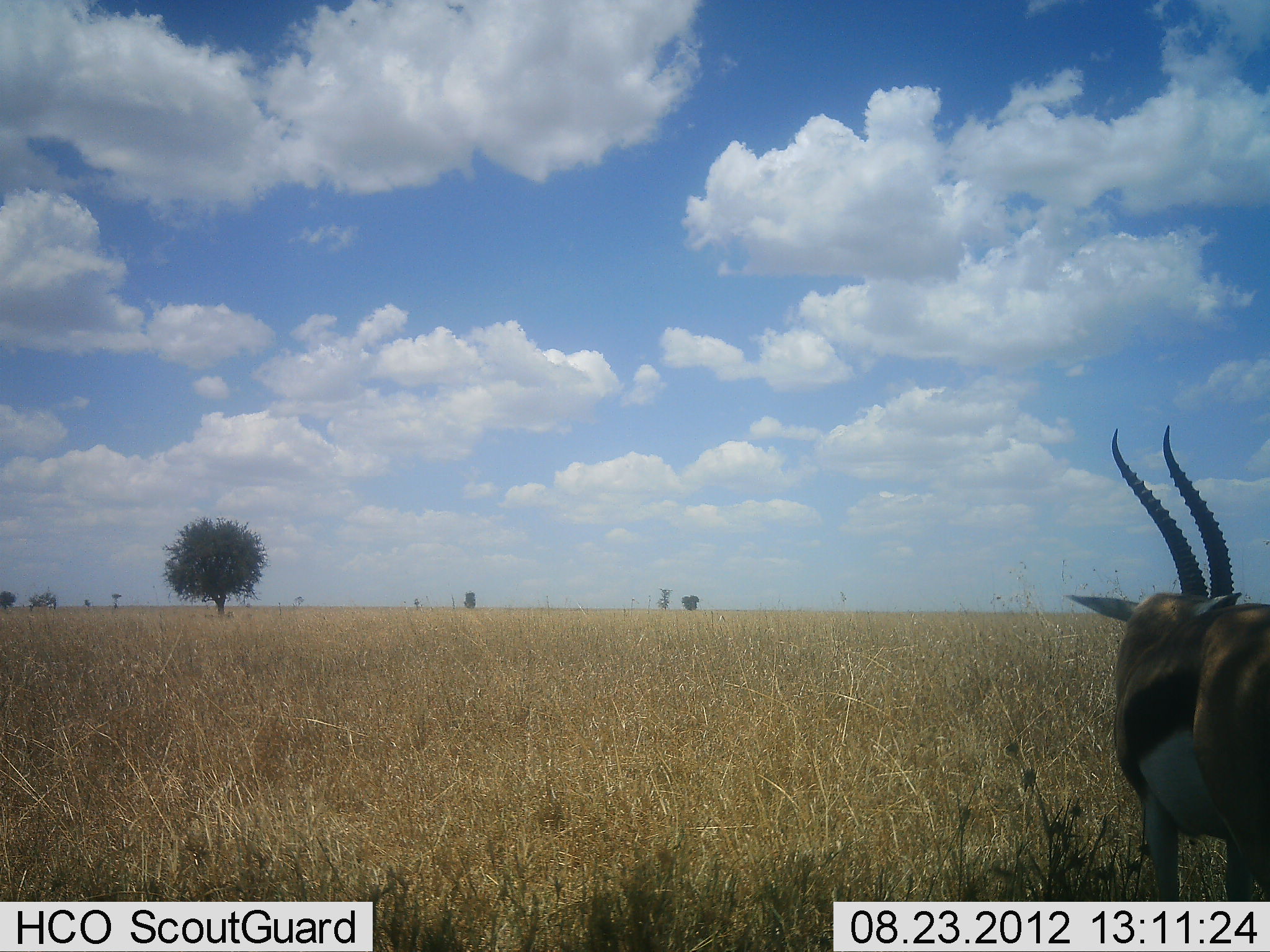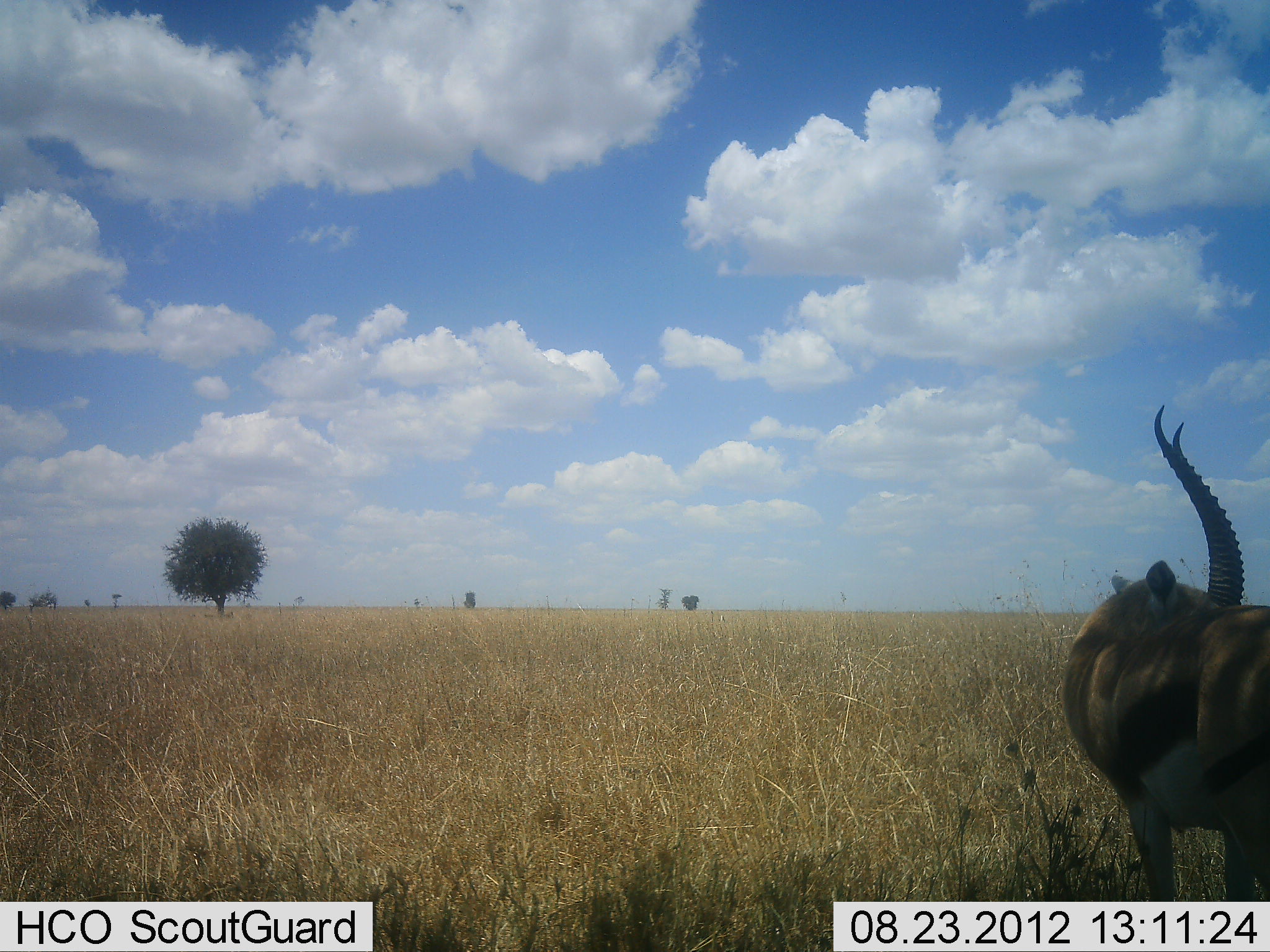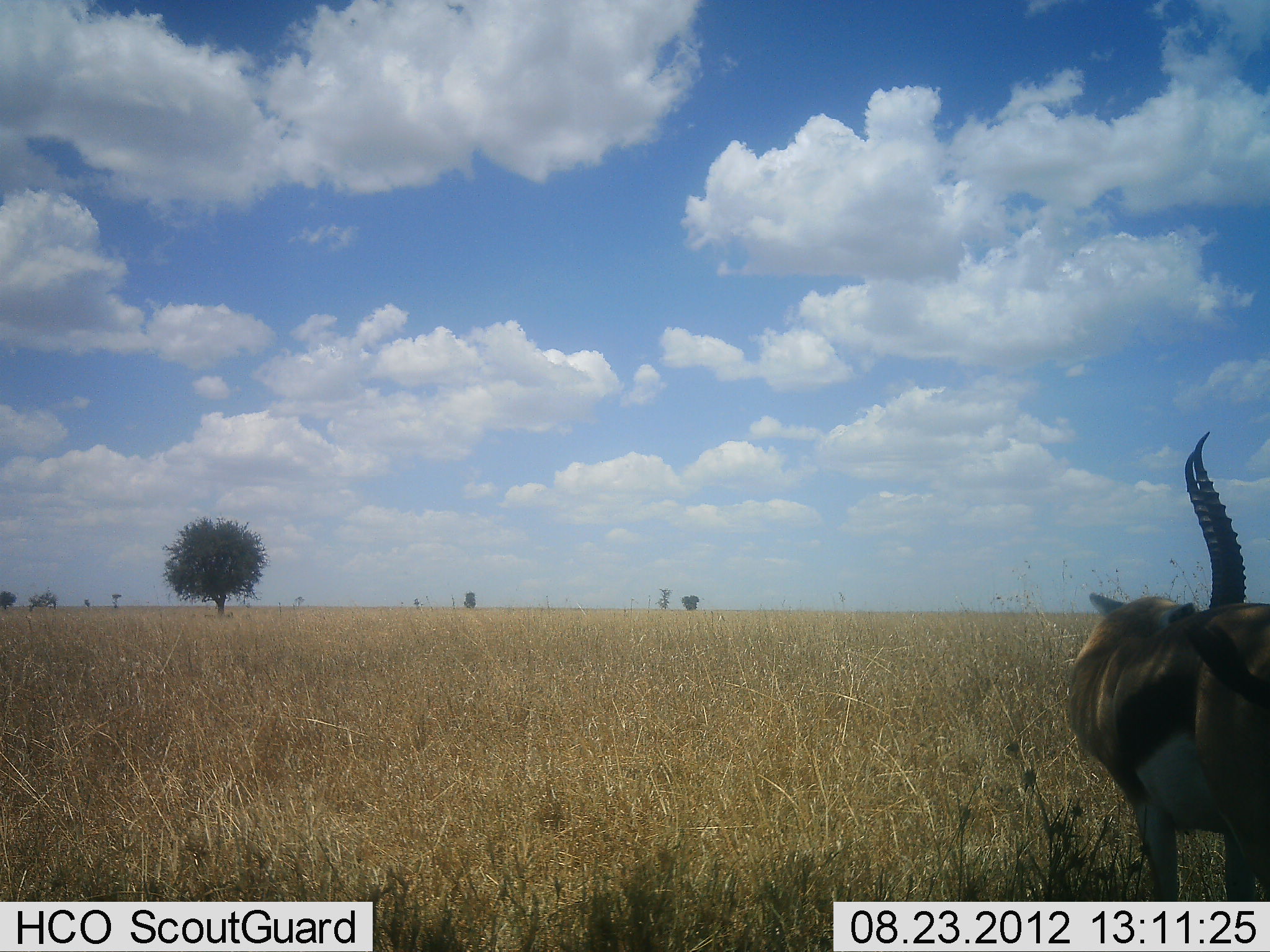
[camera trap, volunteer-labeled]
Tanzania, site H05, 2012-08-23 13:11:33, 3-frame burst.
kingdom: Animalia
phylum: Chordata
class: Mammalia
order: Artiodactyla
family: Bovidae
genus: Eudorcas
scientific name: Eudorcas thomsonii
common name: thomson's gazelle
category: gazellethomsons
Gazellethomsons (thomson's gazelle) (Eudorcas thomsonii), count 1. Behavior (volunteer vote fractions): standing 90%, resting 0%, moving 10%, interacting 0%. Young present (vote fraction): 0%. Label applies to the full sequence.